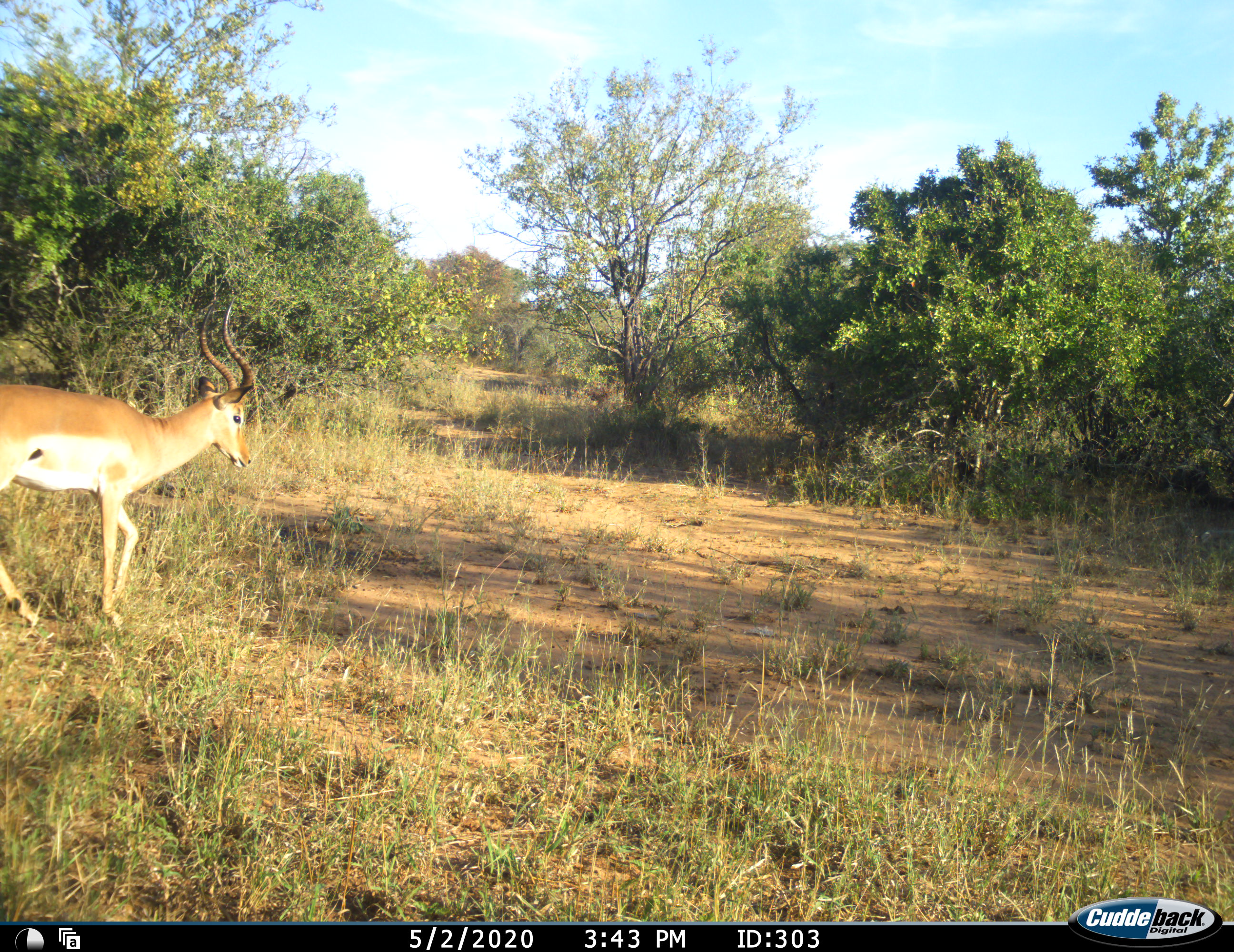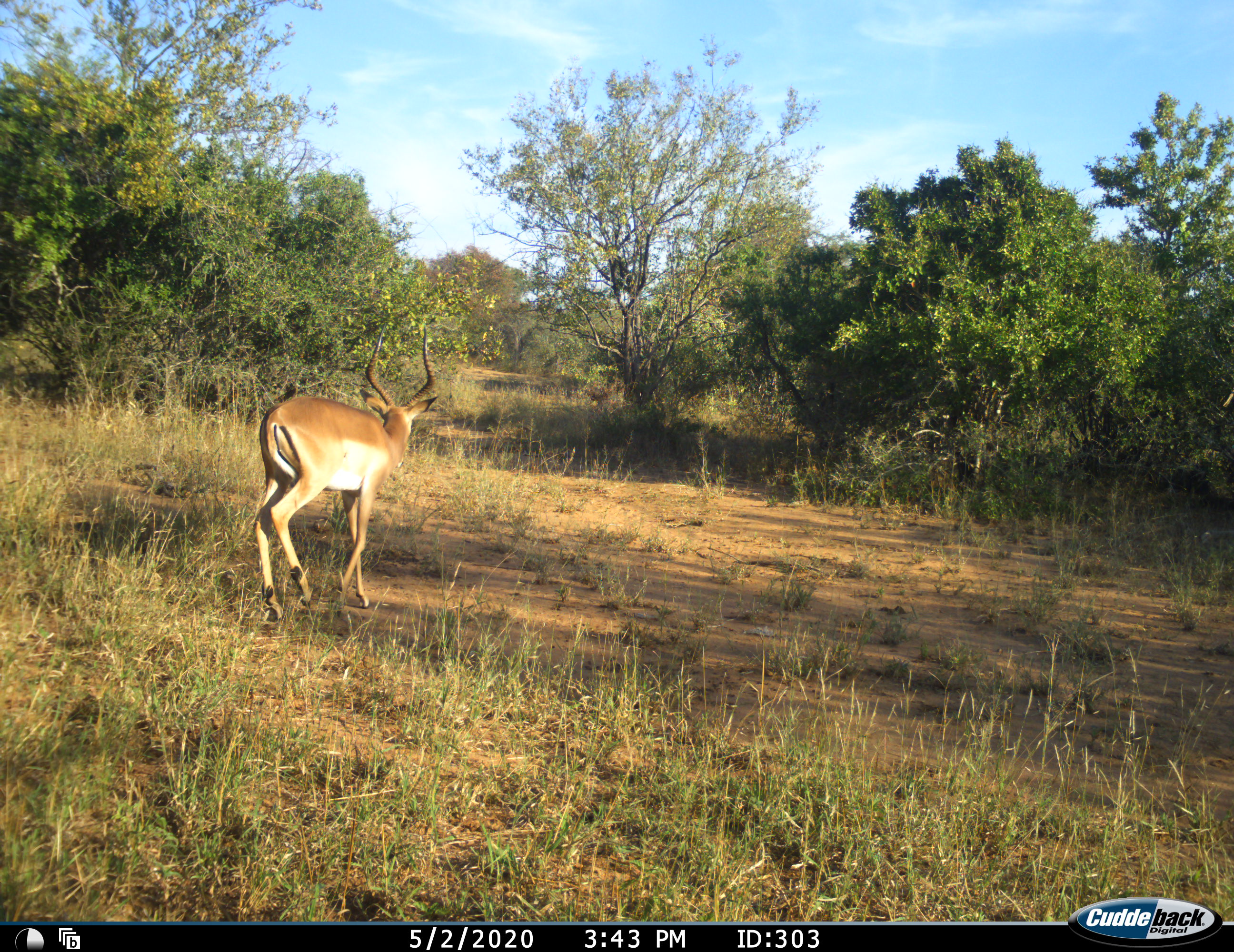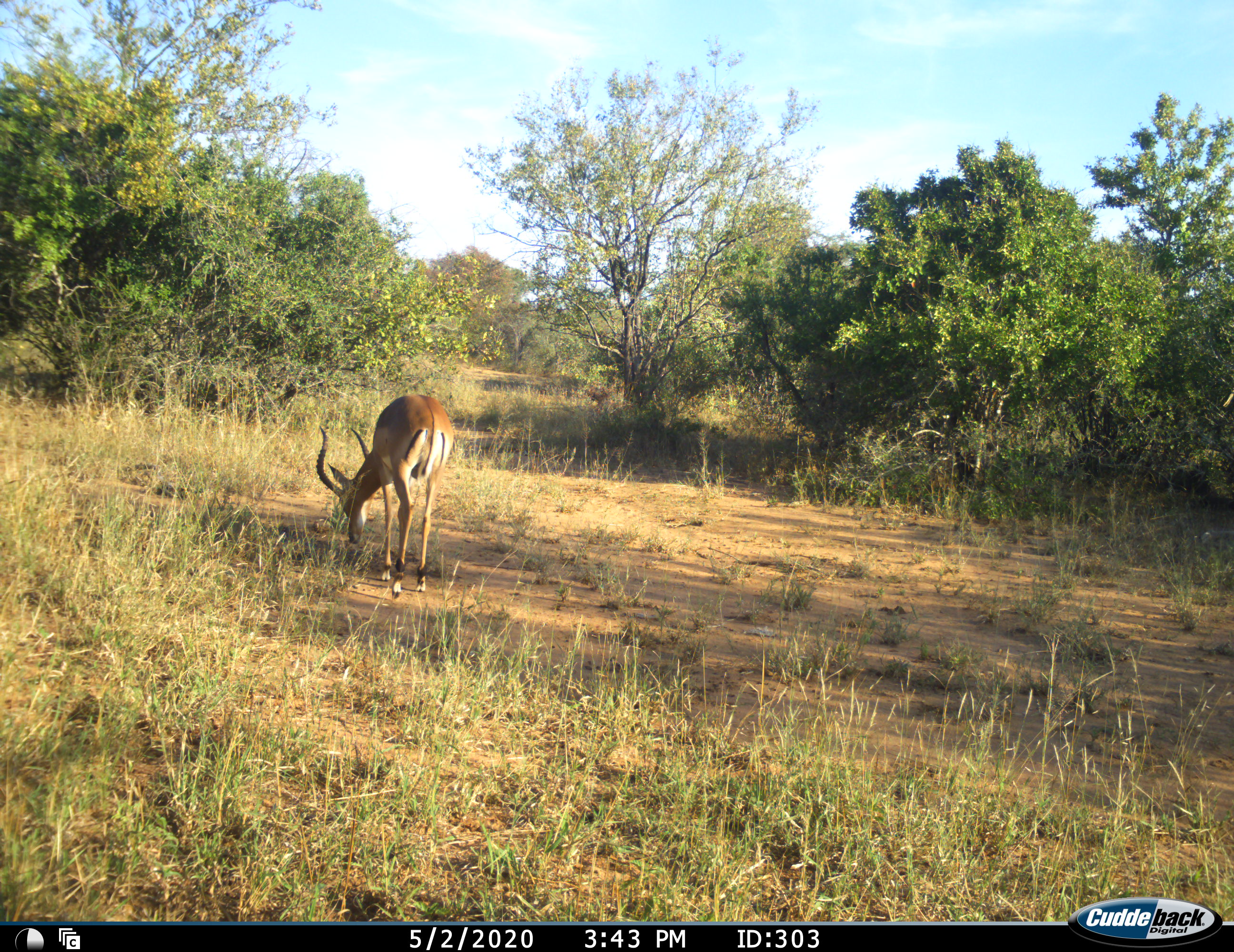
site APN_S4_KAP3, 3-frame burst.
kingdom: Animalia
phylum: Chordata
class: Mammalia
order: Artiodactyla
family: Bovidae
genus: Aepyceros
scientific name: Aepyceros melampus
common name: impala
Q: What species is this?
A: Impala (Aepyceros melampus).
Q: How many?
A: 1.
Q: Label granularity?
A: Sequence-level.